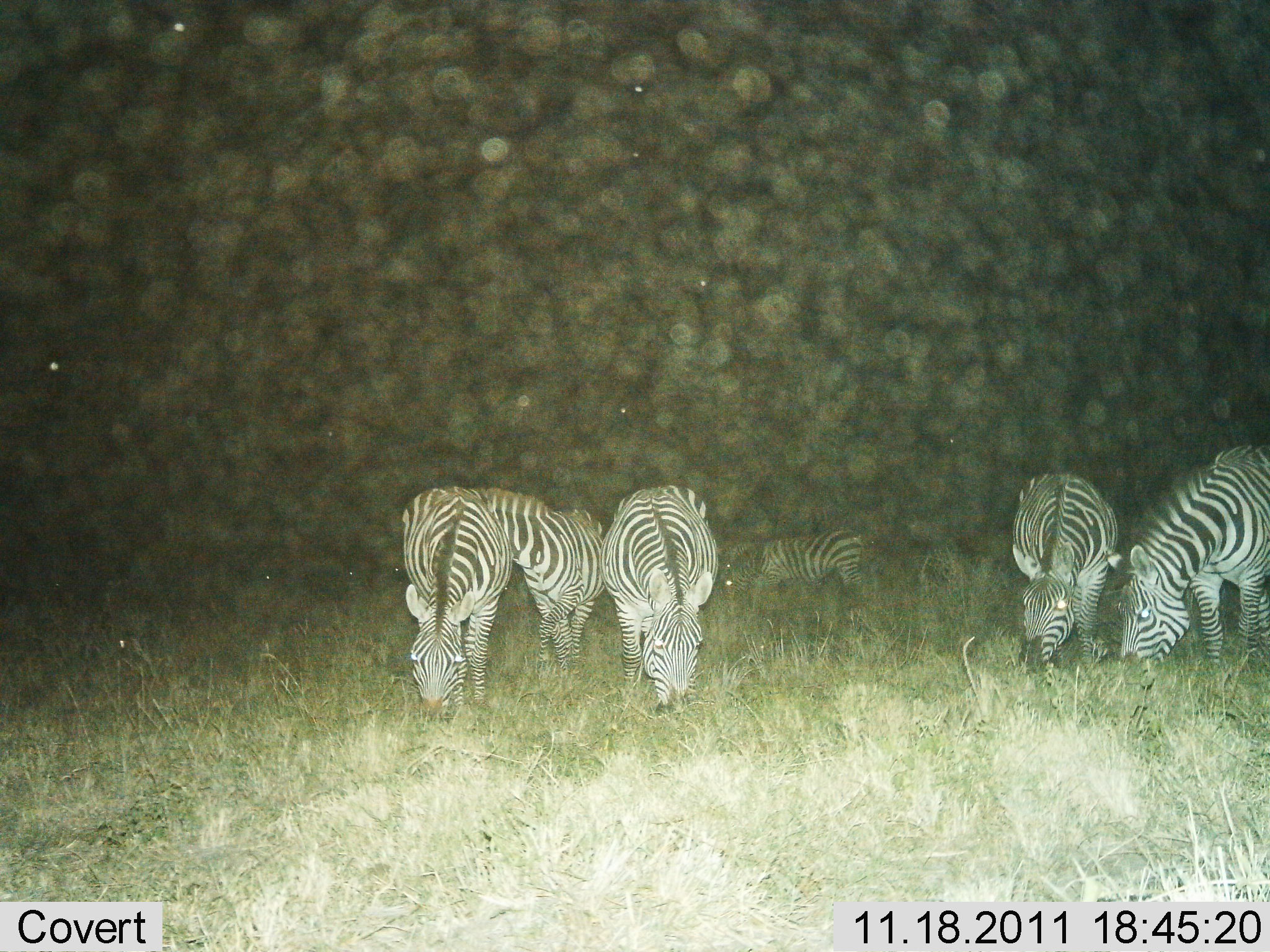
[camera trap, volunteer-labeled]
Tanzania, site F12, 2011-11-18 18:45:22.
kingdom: Animalia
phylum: Chordata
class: Mammalia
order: Perissodactyla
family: Equidae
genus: Equus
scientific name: Equus quagga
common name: plains zebra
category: zebra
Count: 6.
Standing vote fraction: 15%.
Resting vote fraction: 0%.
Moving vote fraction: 0%.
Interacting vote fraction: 0%.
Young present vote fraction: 0%.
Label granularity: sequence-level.